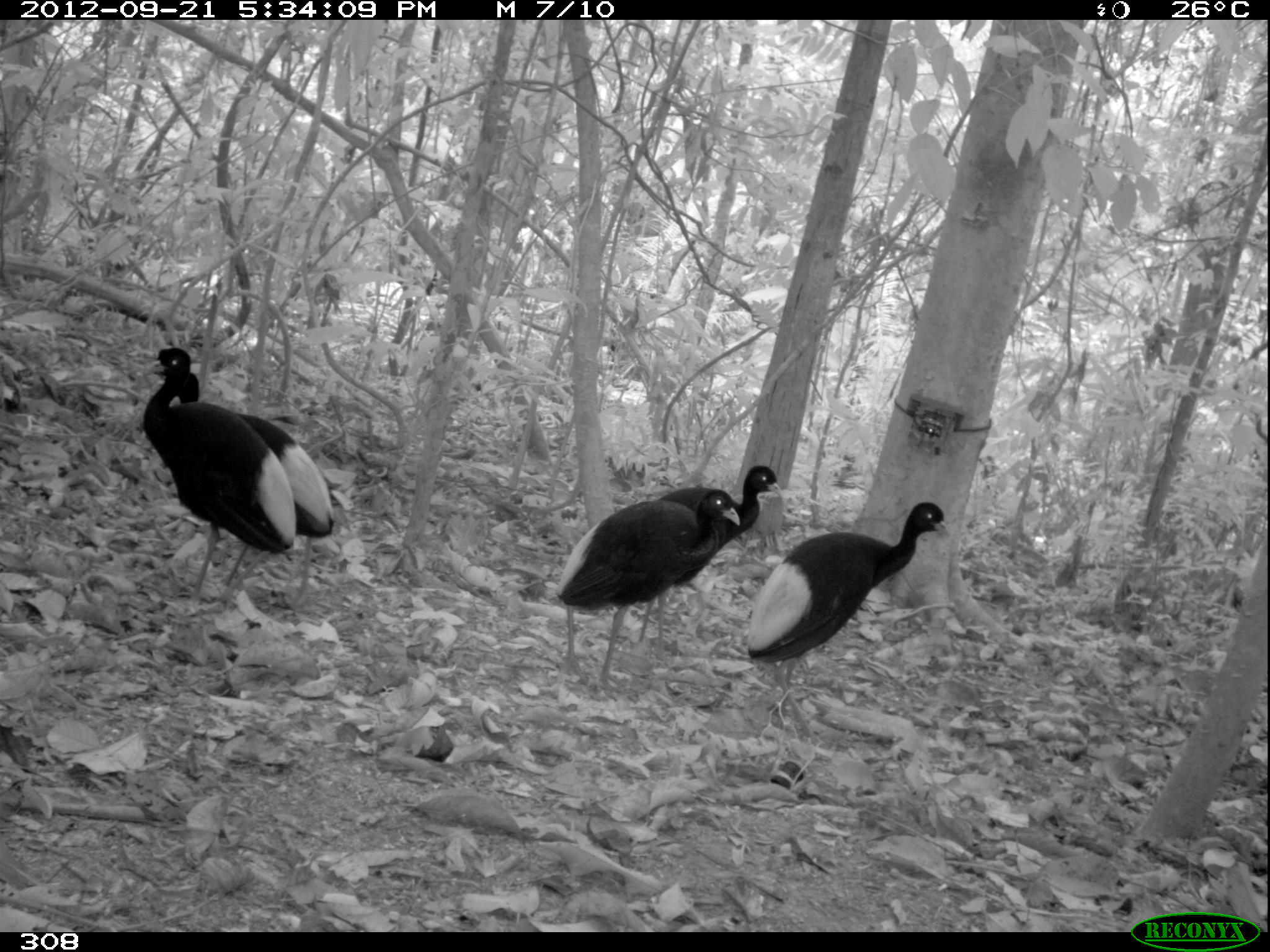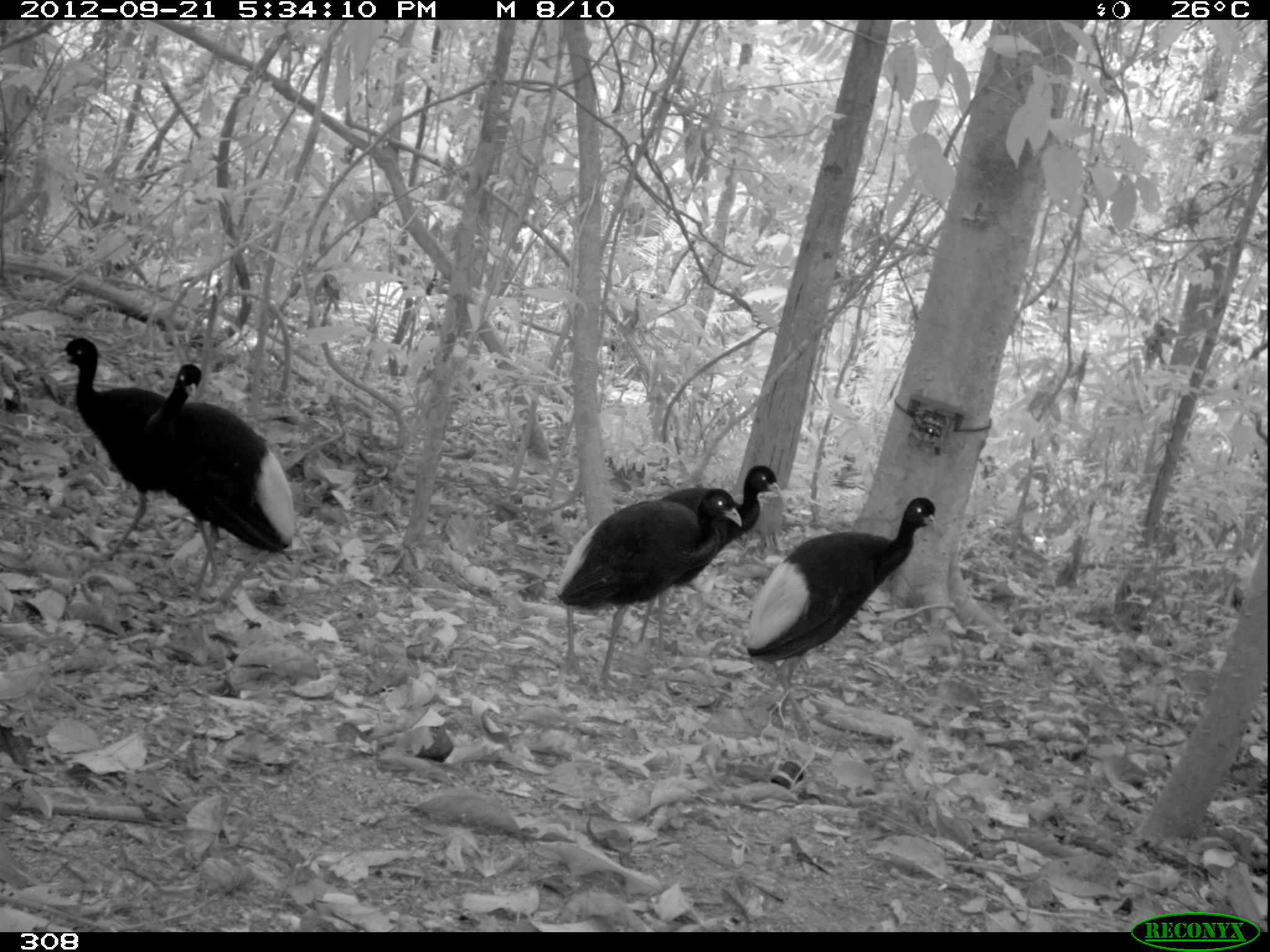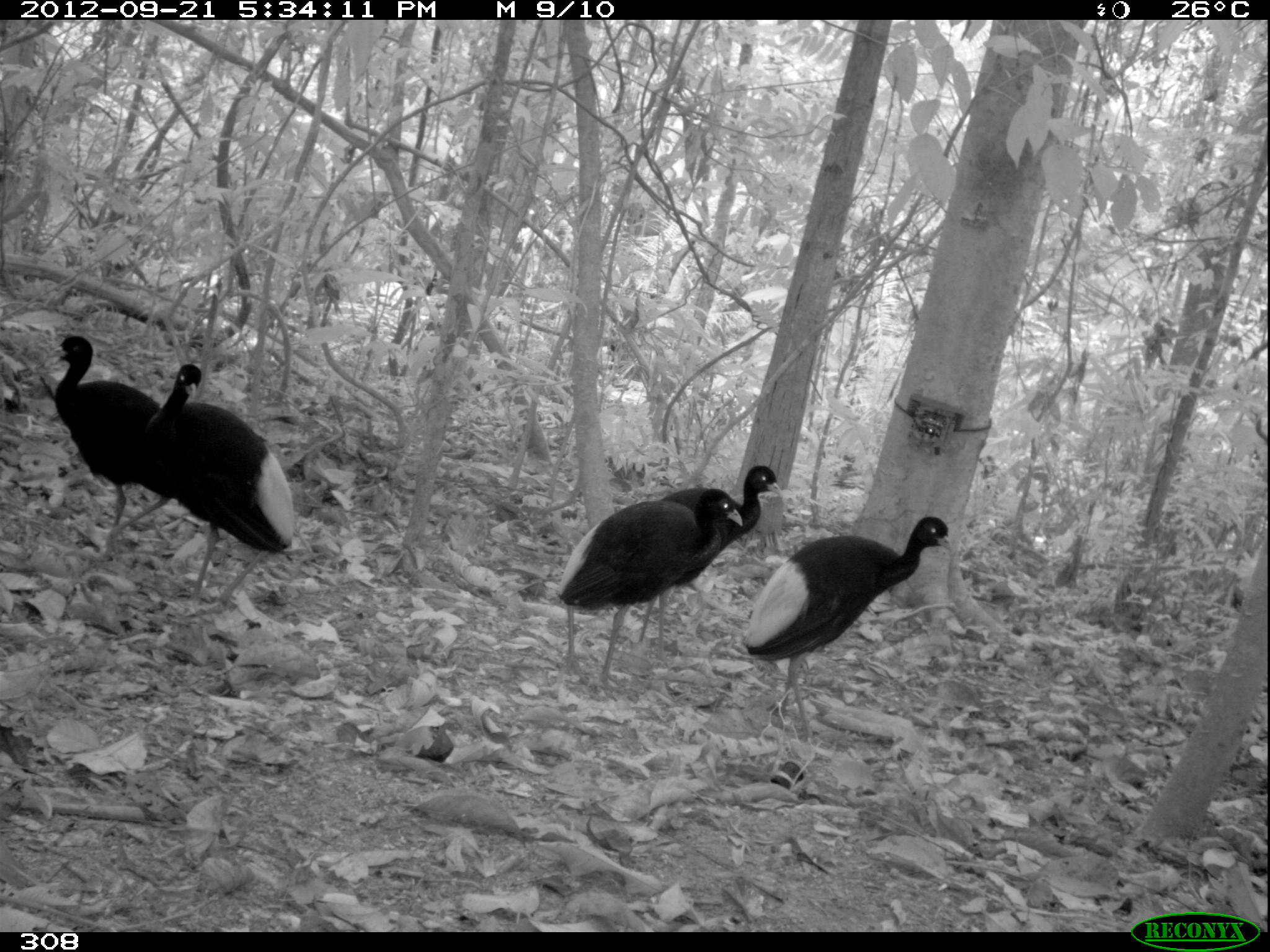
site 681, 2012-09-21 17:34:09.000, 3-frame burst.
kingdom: Animalia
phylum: Chordata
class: Aves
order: Gruiformes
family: Psophiidae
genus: Psophia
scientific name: Psophia leucoptera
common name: pale-winged trumpeter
Psophia leucoptera (pale-winged trumpeter).